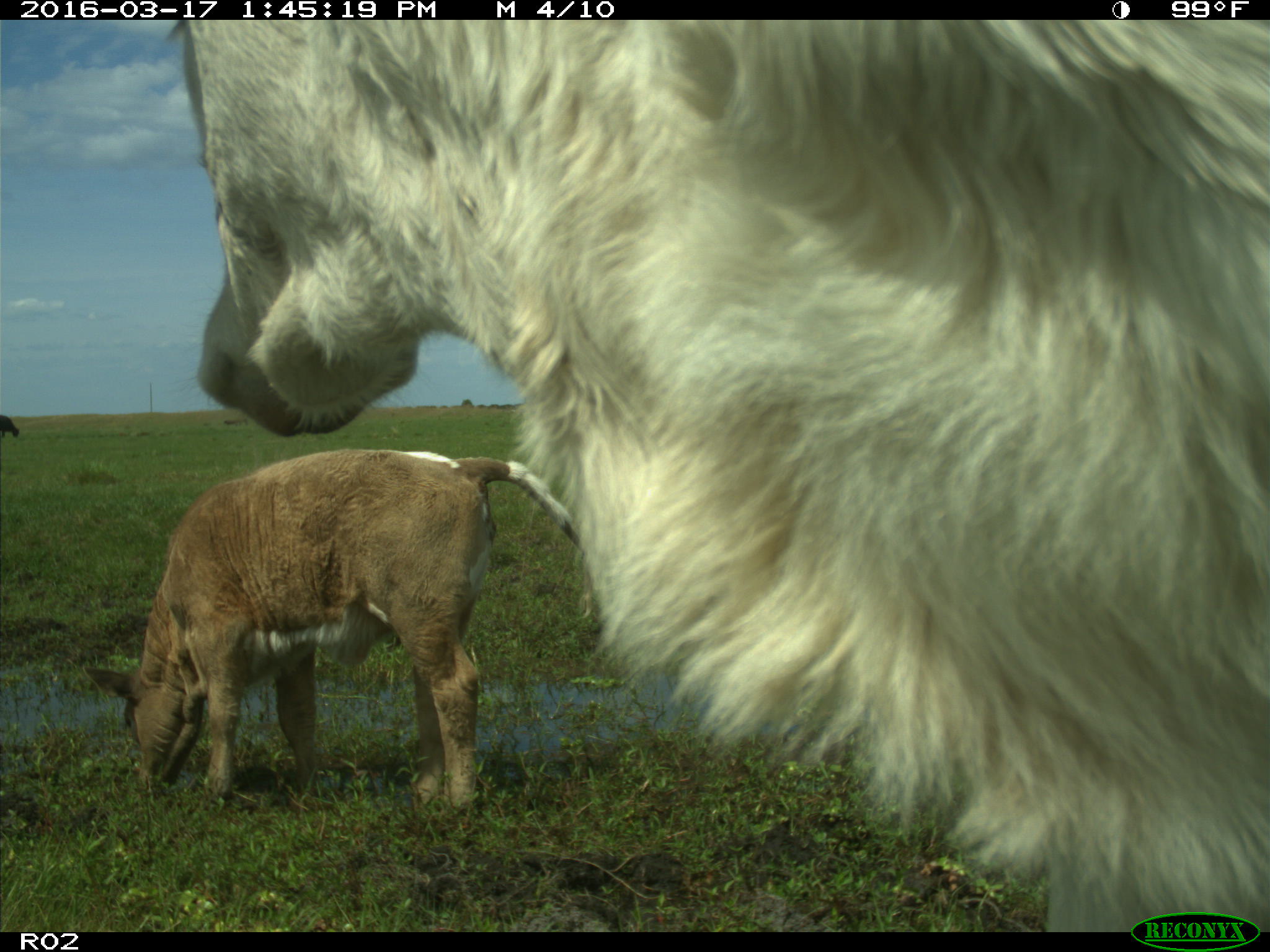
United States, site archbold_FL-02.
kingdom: Animalia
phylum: Chordata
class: Mammalia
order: Artiodactyla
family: Bovidae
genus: Bos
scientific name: Bos taurus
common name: domestic cow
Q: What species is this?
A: Bos taurus (domestic cow).